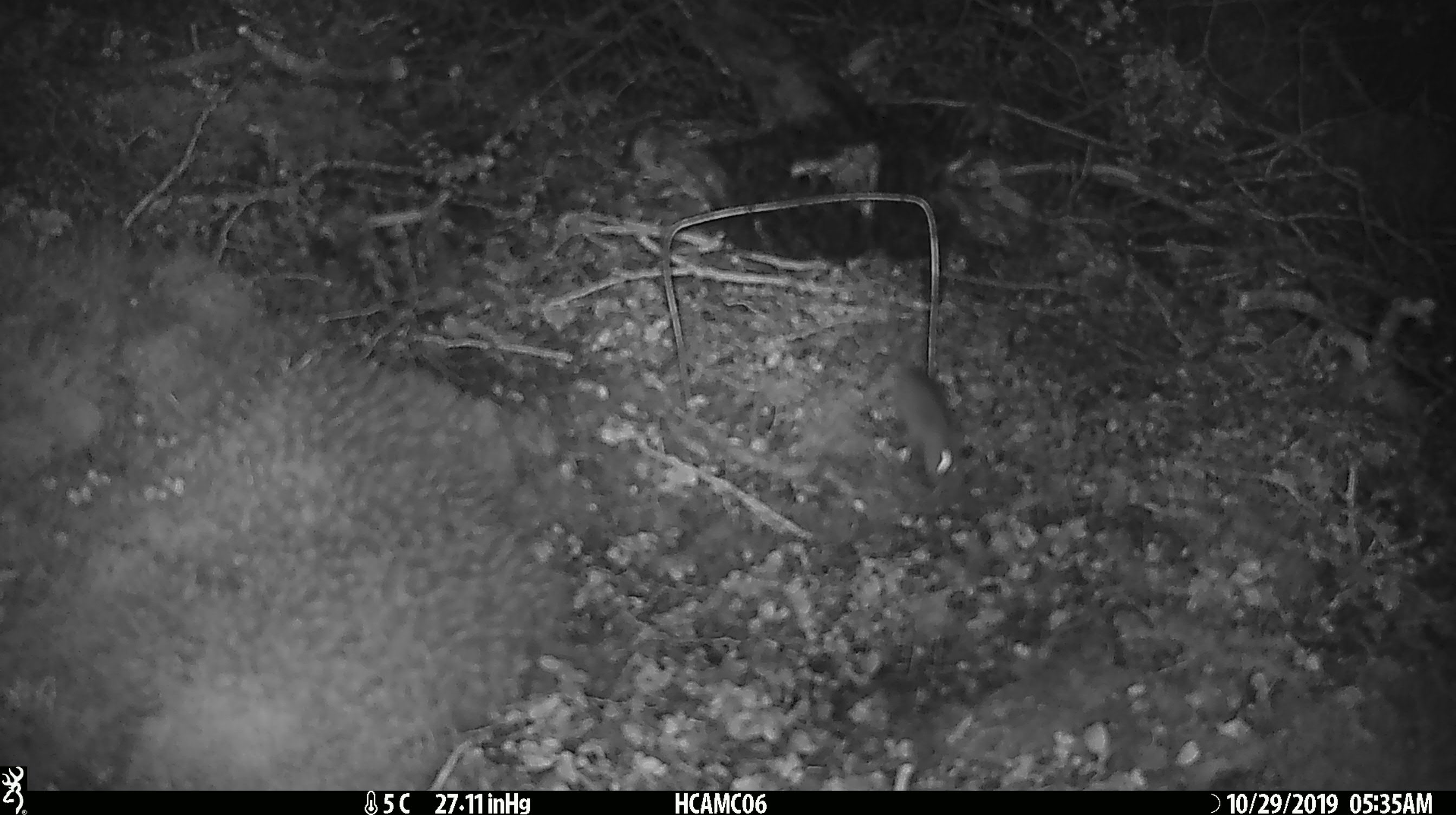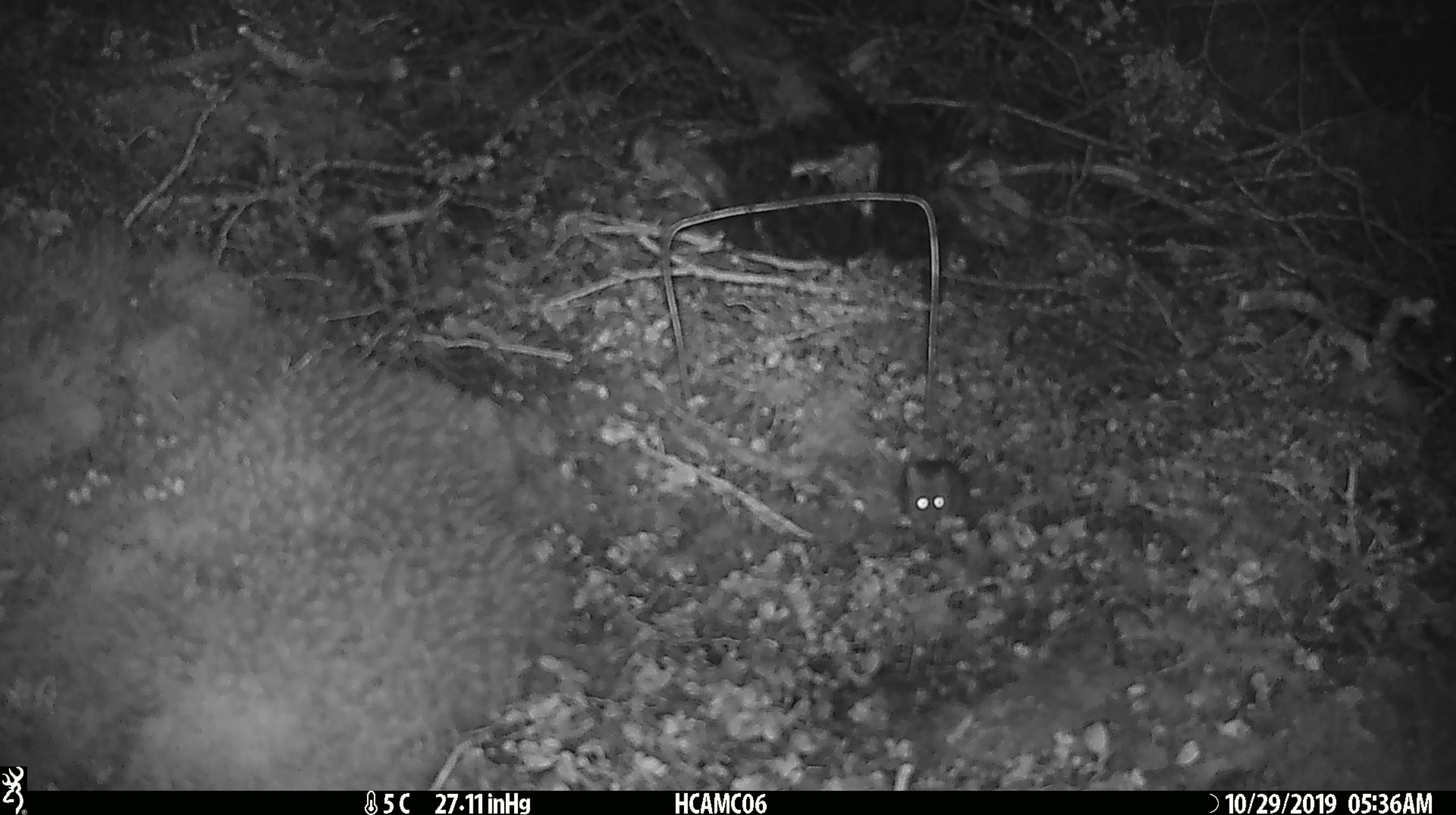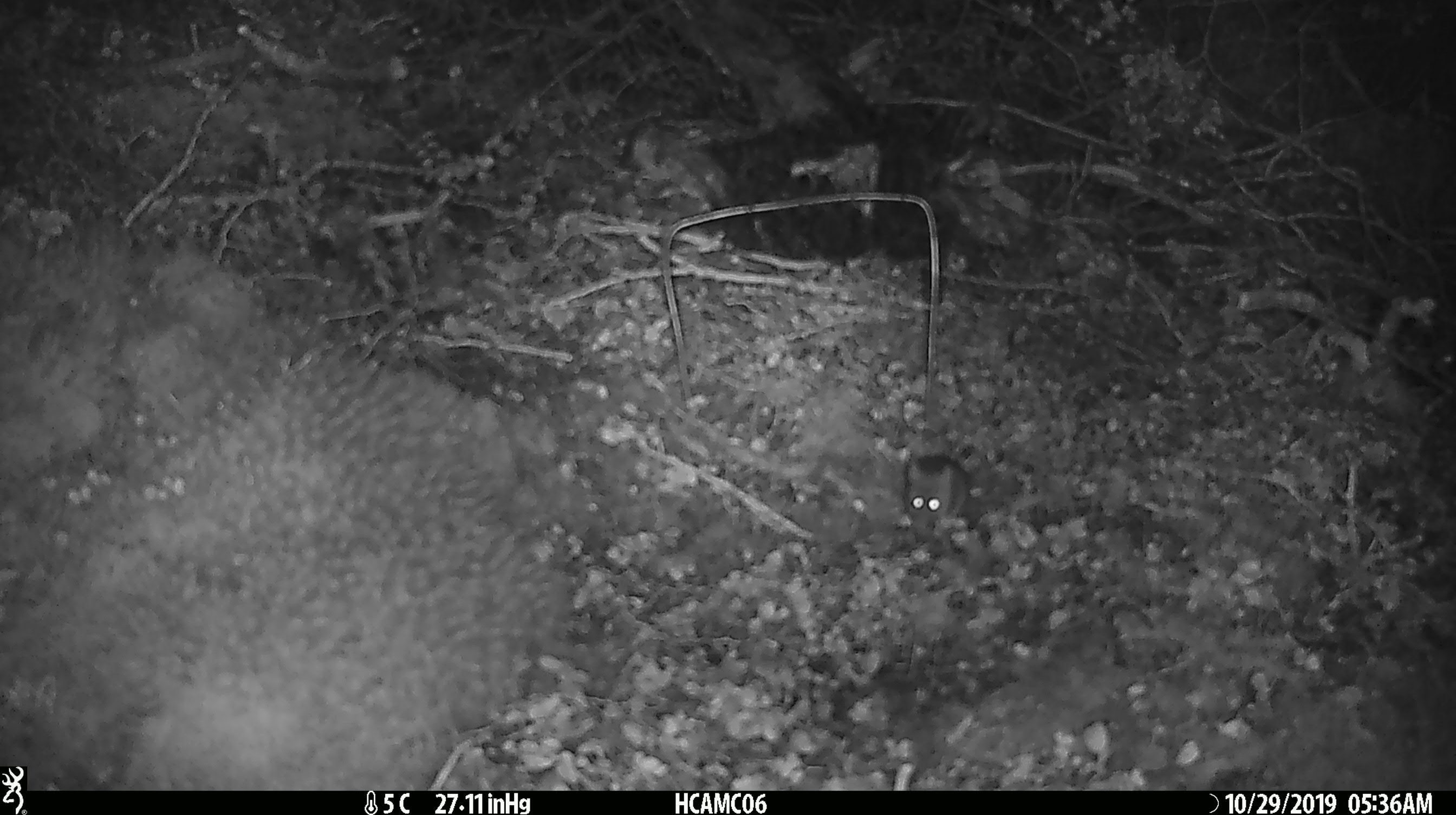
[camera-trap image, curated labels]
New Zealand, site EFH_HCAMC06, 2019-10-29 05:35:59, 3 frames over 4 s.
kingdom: Animalia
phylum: Chordata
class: Mammalia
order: Rodentia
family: Muridae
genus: Mus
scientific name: Mus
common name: mouse